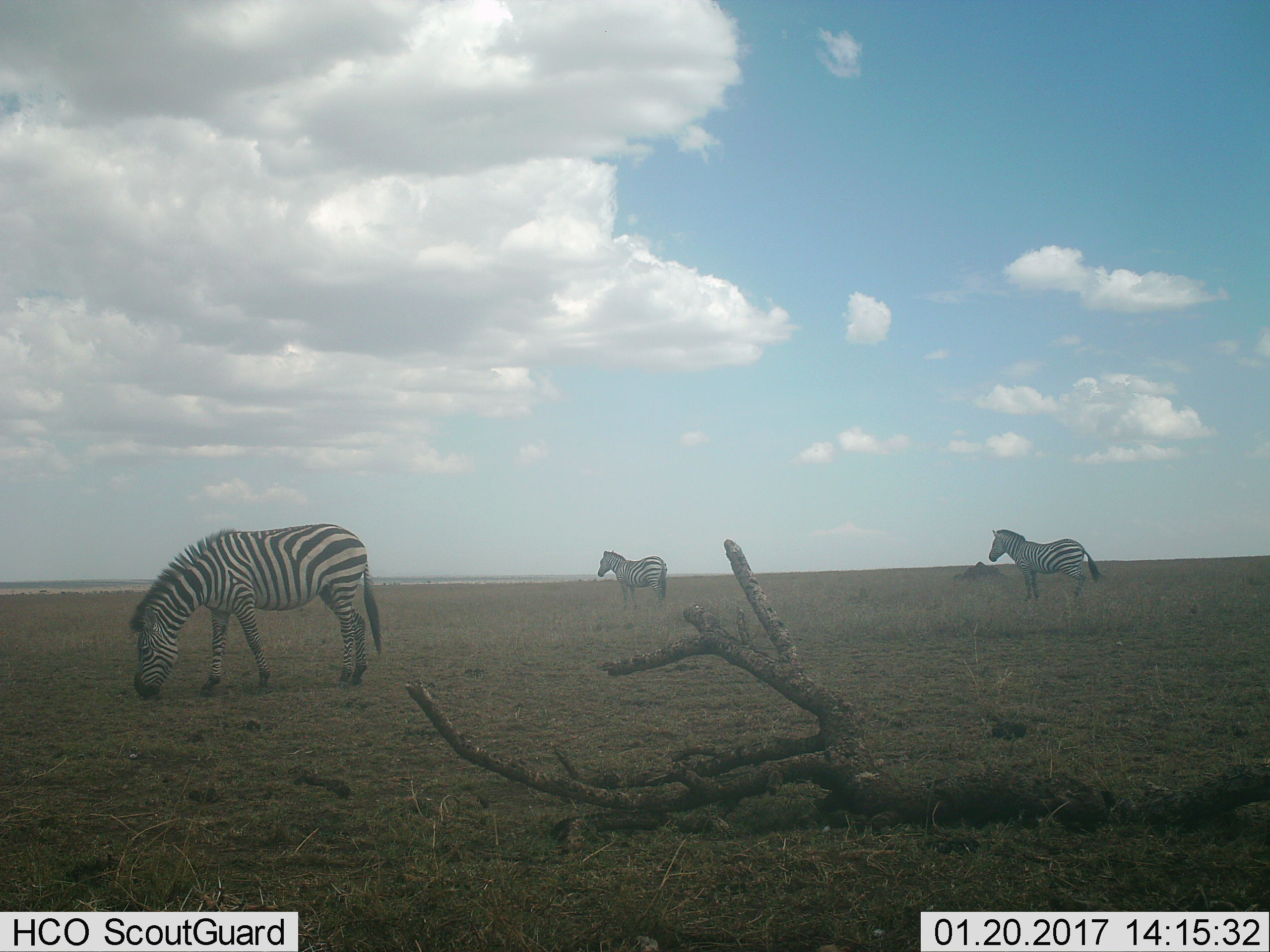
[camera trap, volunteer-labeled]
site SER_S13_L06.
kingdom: Animalia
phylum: Chordata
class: Mammalia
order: Perissodactyla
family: Equidae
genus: Equus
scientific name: Equus quagga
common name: plains zebra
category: zebraplains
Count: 3.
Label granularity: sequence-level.